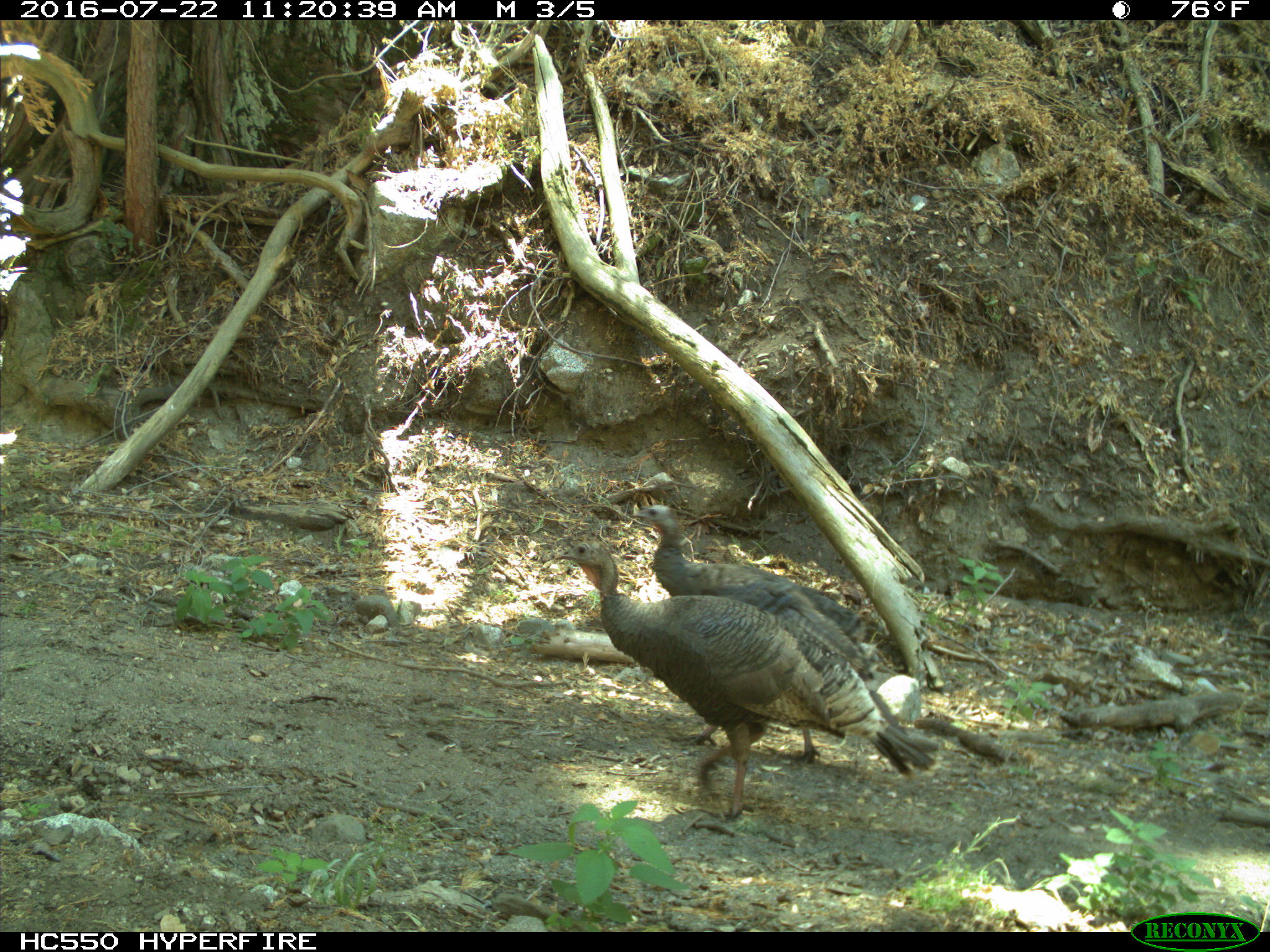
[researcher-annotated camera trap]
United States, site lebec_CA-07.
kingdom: Animalia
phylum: Chordata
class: Aves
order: Galliformes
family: Phasianidae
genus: Meleagris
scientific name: Meleagris gallopavo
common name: wild turkey